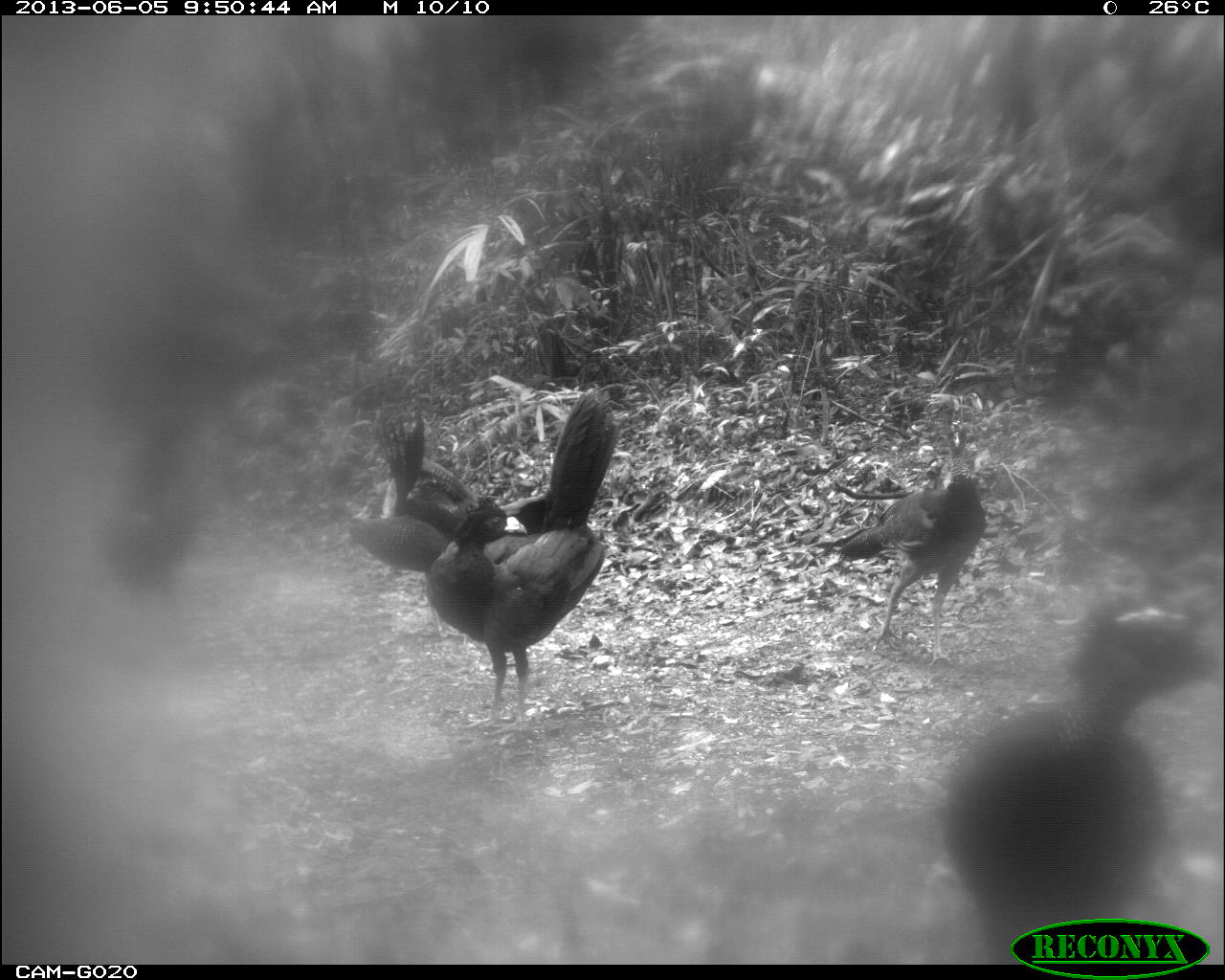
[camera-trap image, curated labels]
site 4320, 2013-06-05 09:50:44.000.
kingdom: Animalia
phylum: Chordata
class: Aves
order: Galliformes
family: Cracidae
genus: Crax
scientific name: Crax rubra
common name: great curassow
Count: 4.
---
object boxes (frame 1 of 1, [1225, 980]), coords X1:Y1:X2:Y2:
crax rubra: 945:600:1219:964; 424:391:618:734; 815:422:985:666; 346:413:473:571; 96:427:194:611